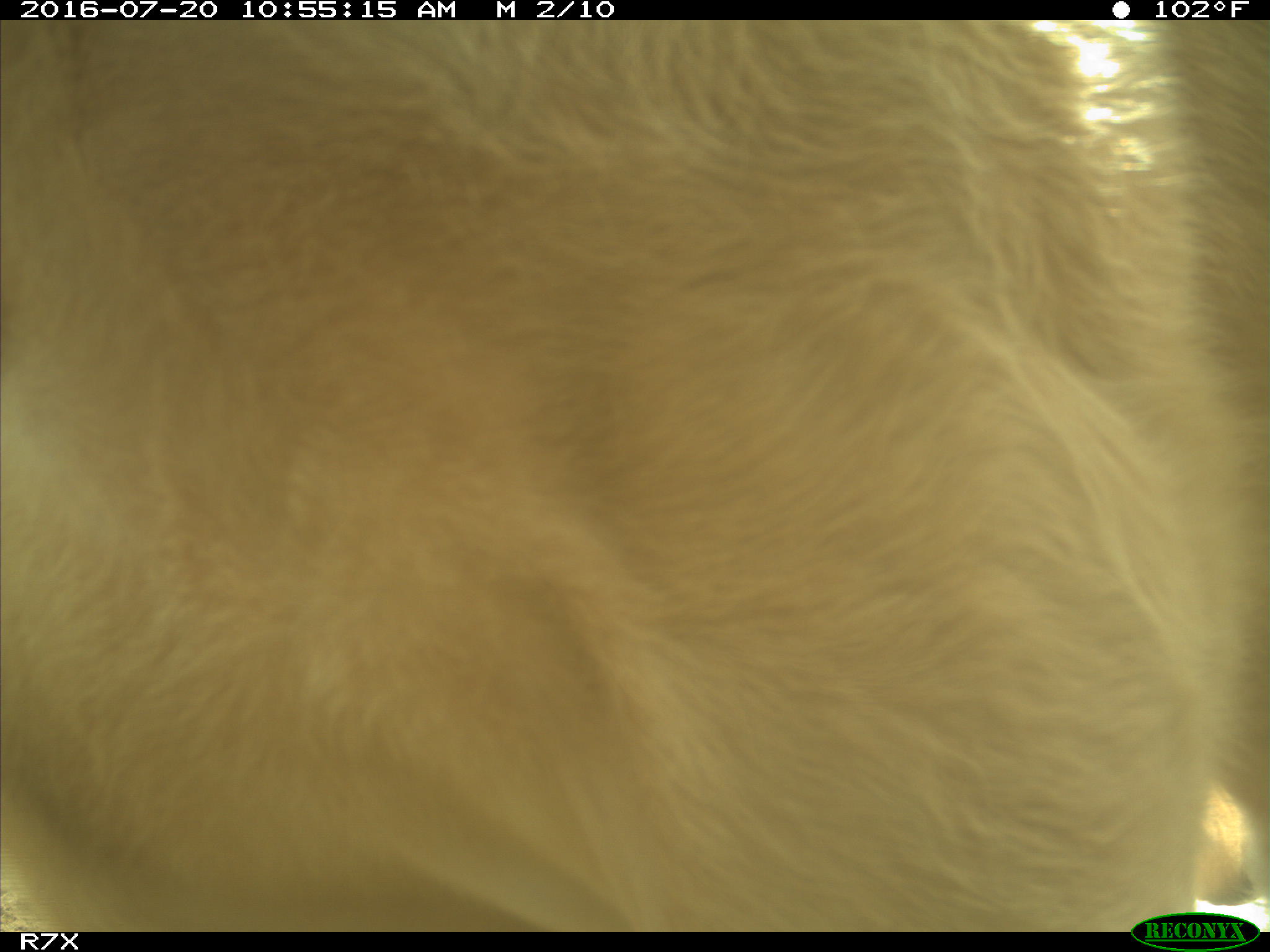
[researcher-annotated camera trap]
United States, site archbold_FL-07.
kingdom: Animalia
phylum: Chordata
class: Mammalia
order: Artiodactyla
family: Bovidae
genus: Bos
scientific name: Bos taurus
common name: domestic cow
Bos taurus (domestic cow).